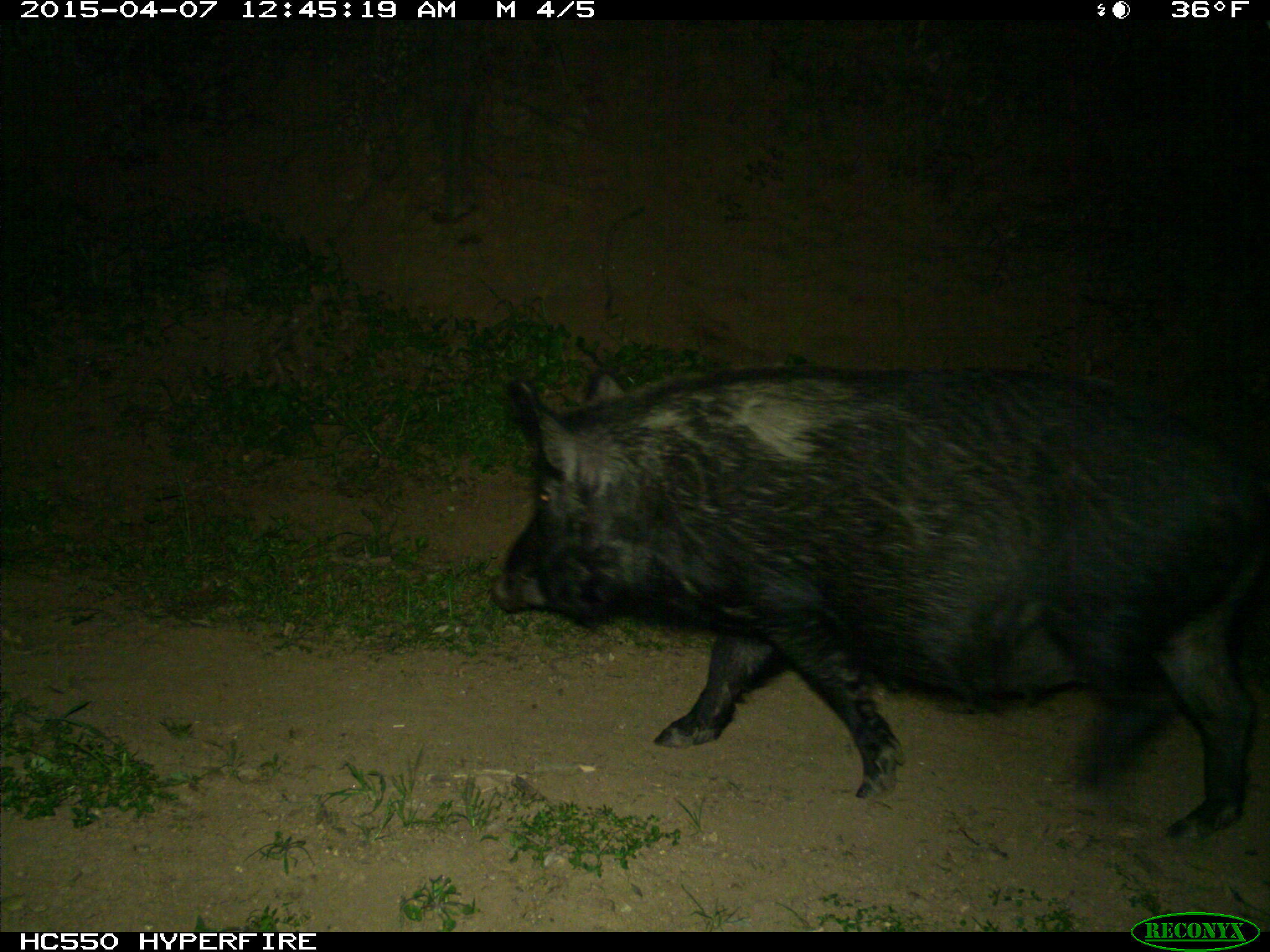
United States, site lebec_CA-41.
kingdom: Animalia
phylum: Chordata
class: Mammalia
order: Artiodactyla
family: Suidae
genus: Sus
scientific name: Sus scrofa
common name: wild boar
Sus scrofa (wild boar).